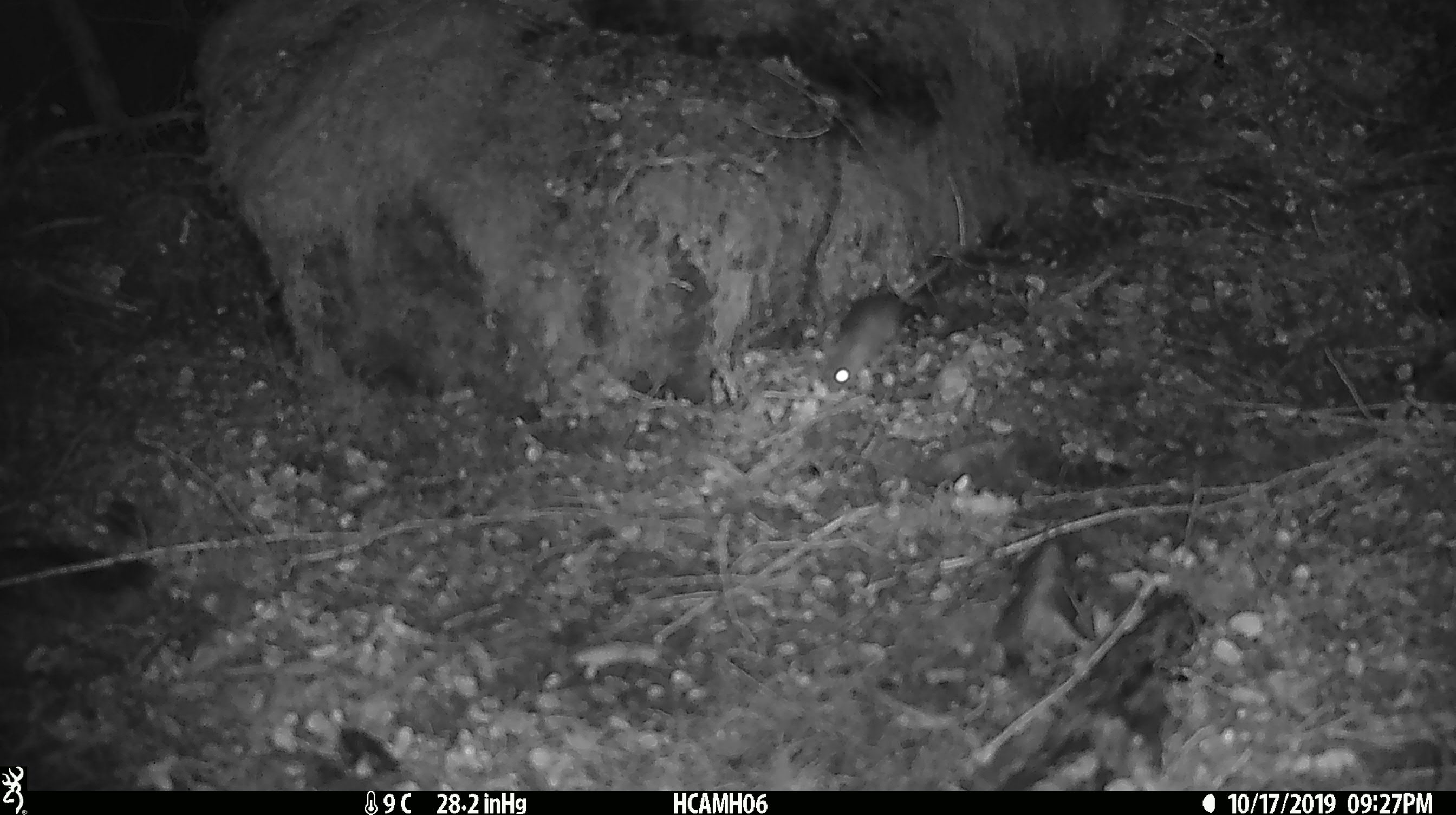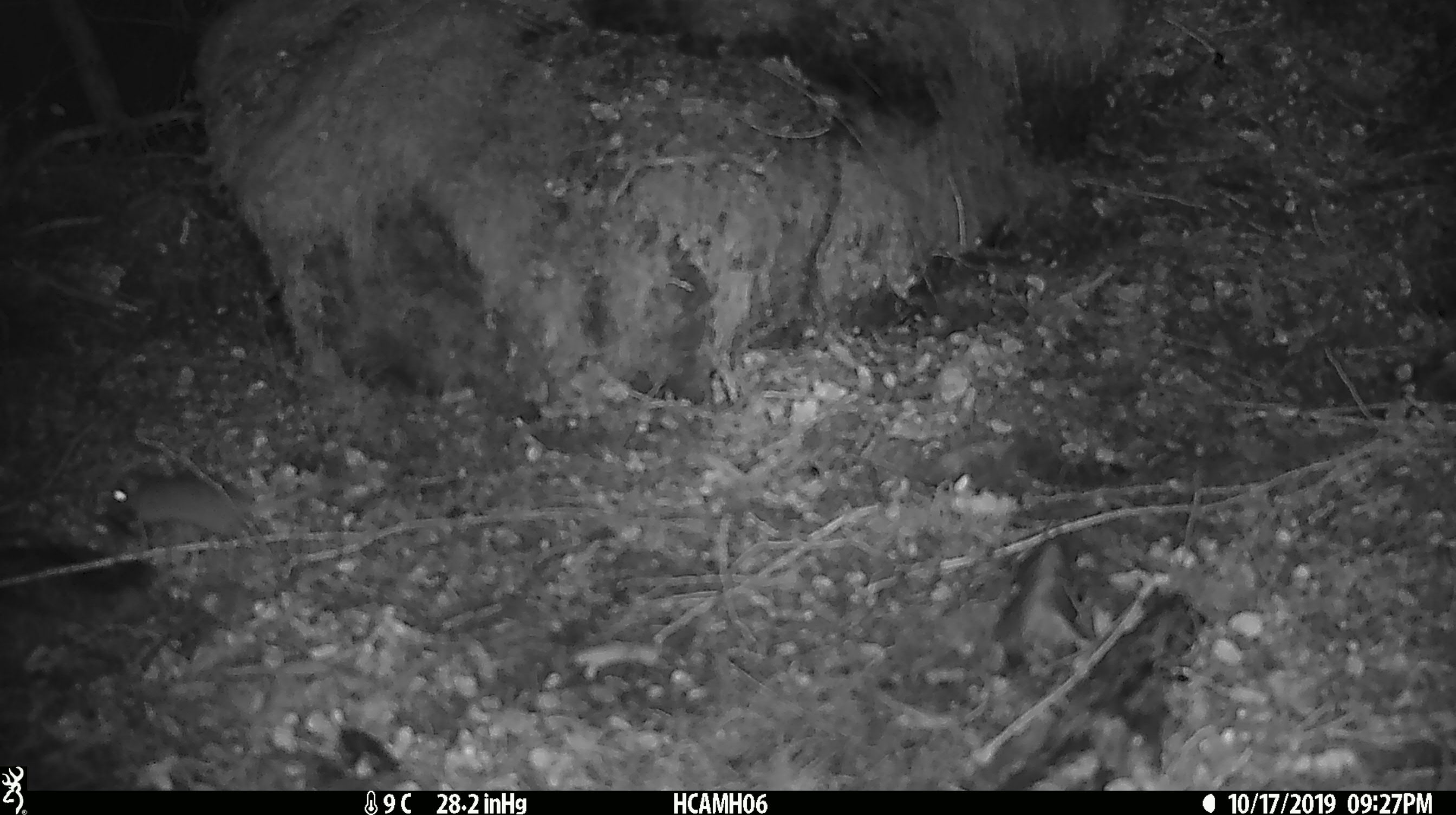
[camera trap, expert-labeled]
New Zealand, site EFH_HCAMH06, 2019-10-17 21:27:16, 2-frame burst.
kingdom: Animalia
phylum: Chordata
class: Mammalia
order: Rodentia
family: Muridae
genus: Mus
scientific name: Mus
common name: mouse